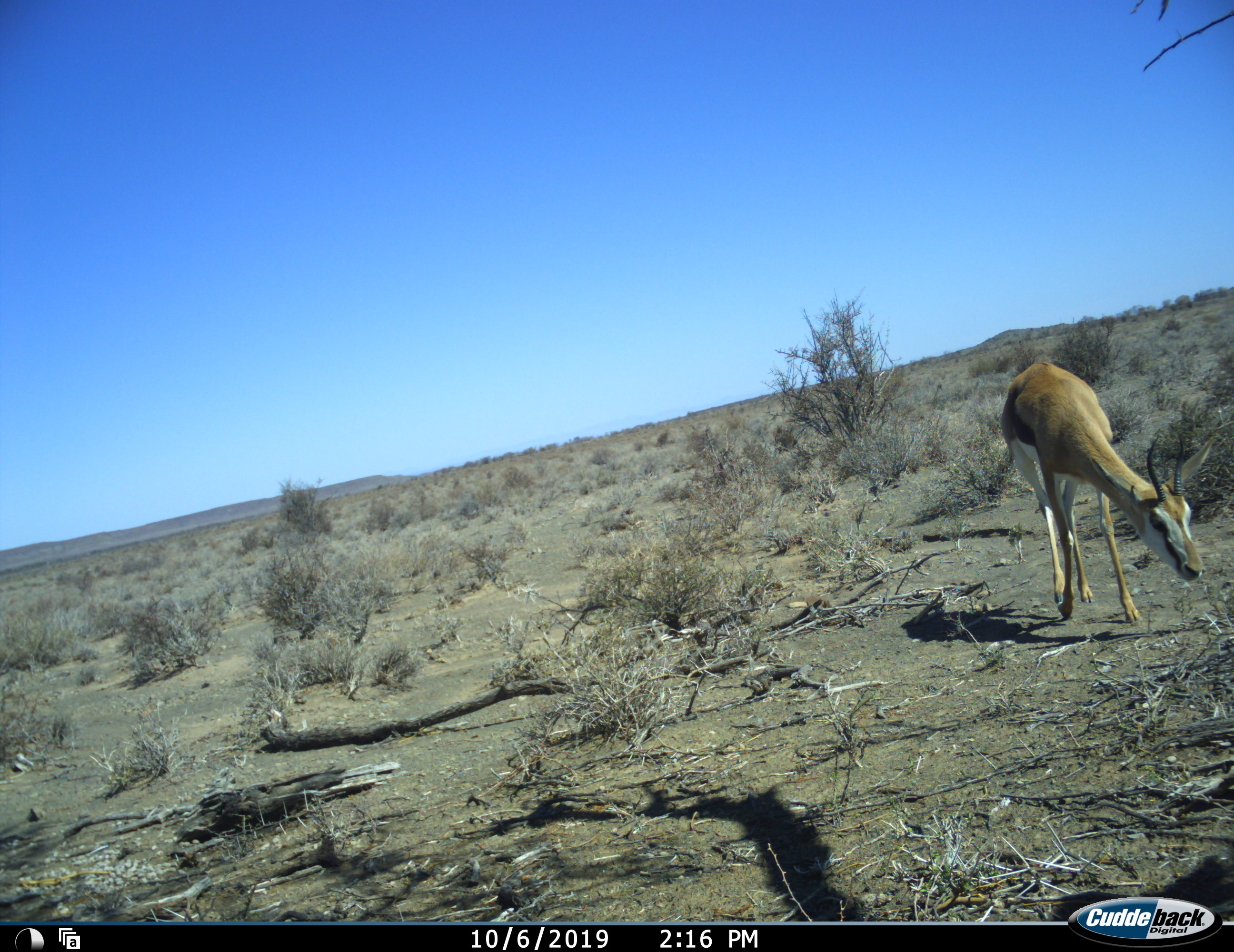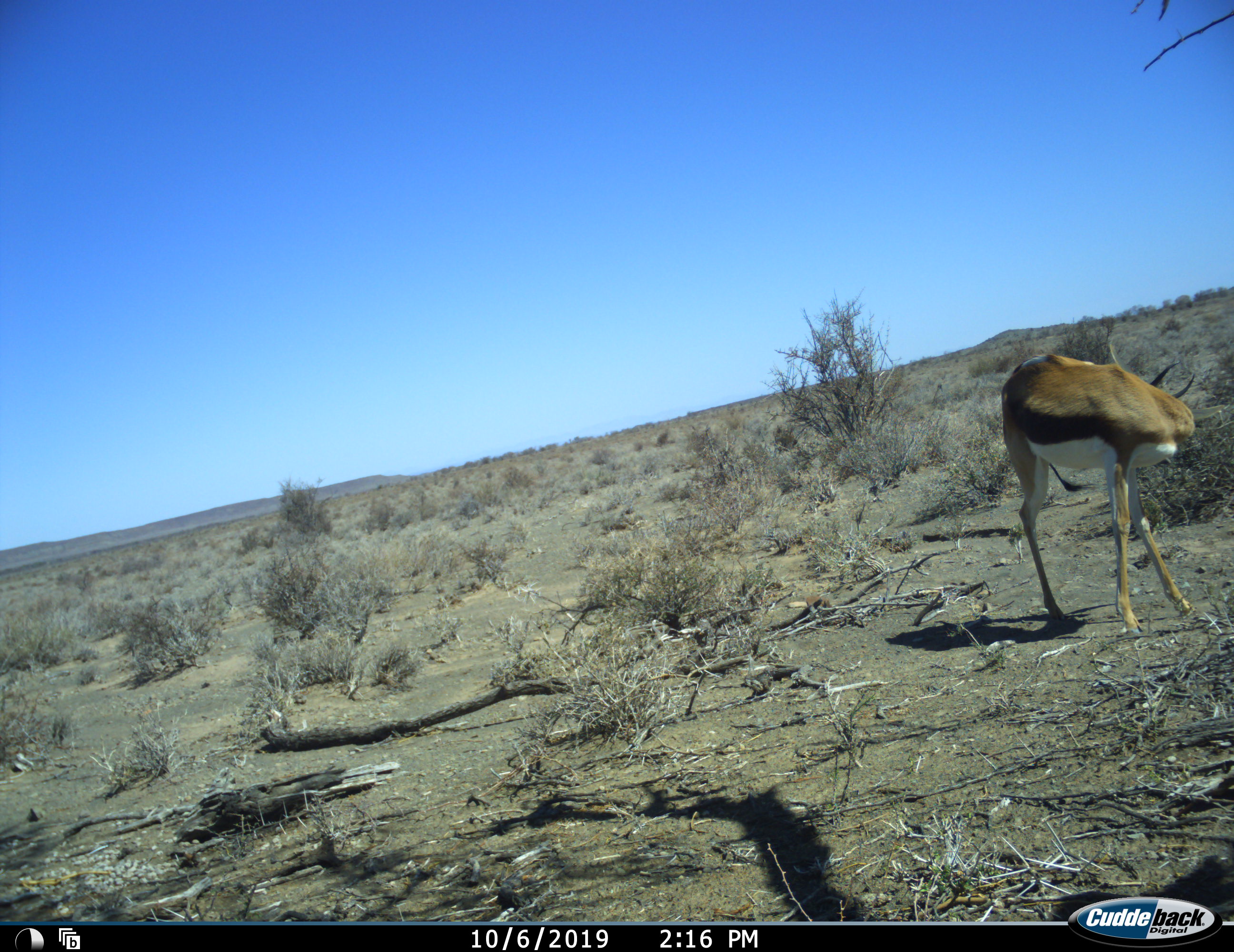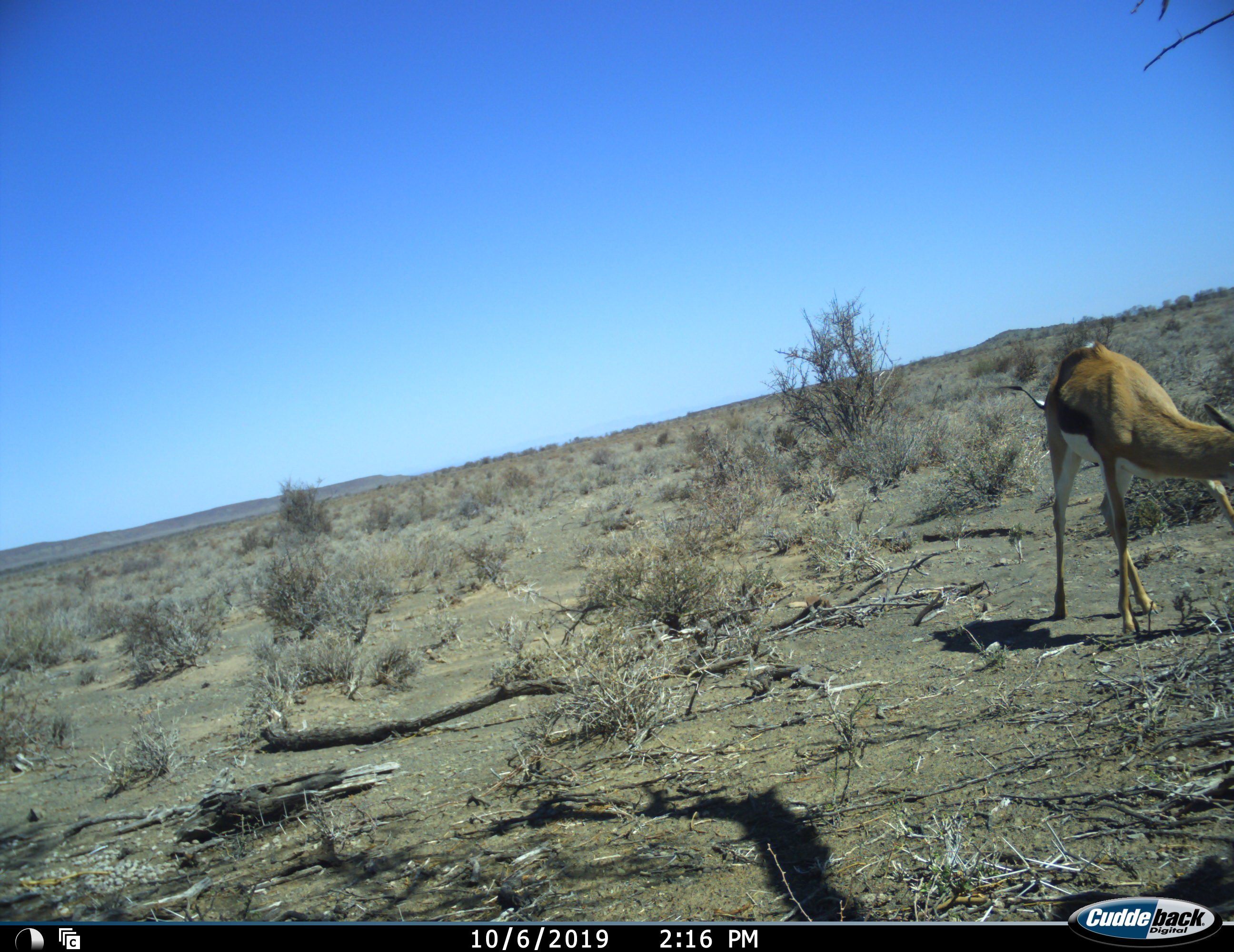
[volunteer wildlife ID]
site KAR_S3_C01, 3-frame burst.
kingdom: Animalia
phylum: Chordata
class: Mammalia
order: Artiodactyla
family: Bovidae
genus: Antidorcas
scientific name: Antidorcas marsupialis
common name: springbok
Springbok (Antidorcas marsupialis), count 1. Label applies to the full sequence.